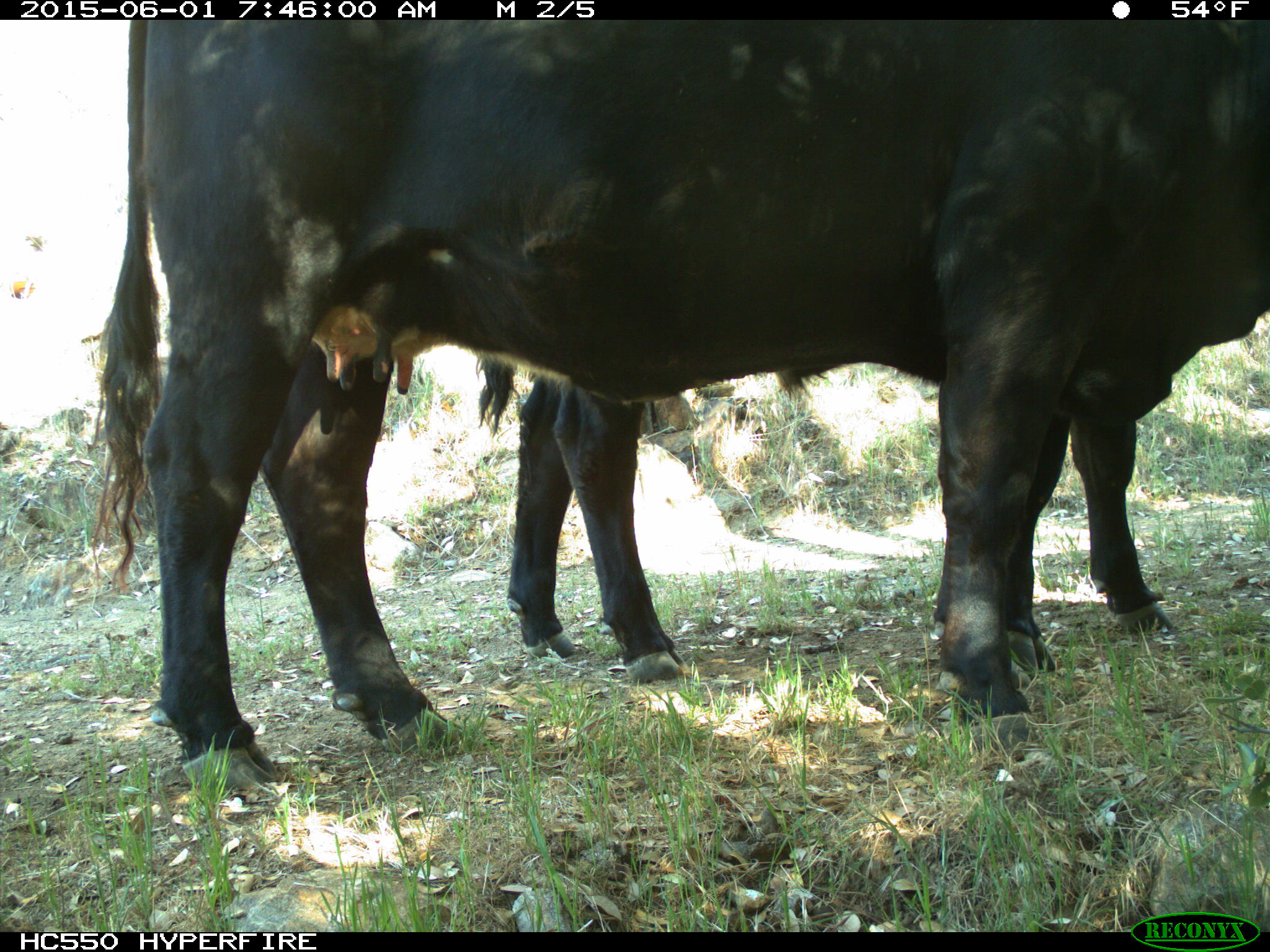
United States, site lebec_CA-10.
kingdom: Animalia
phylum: Chordata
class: Mammalia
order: Artiodactyla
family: Bovidae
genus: Bos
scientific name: Bos taurus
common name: domestic cow